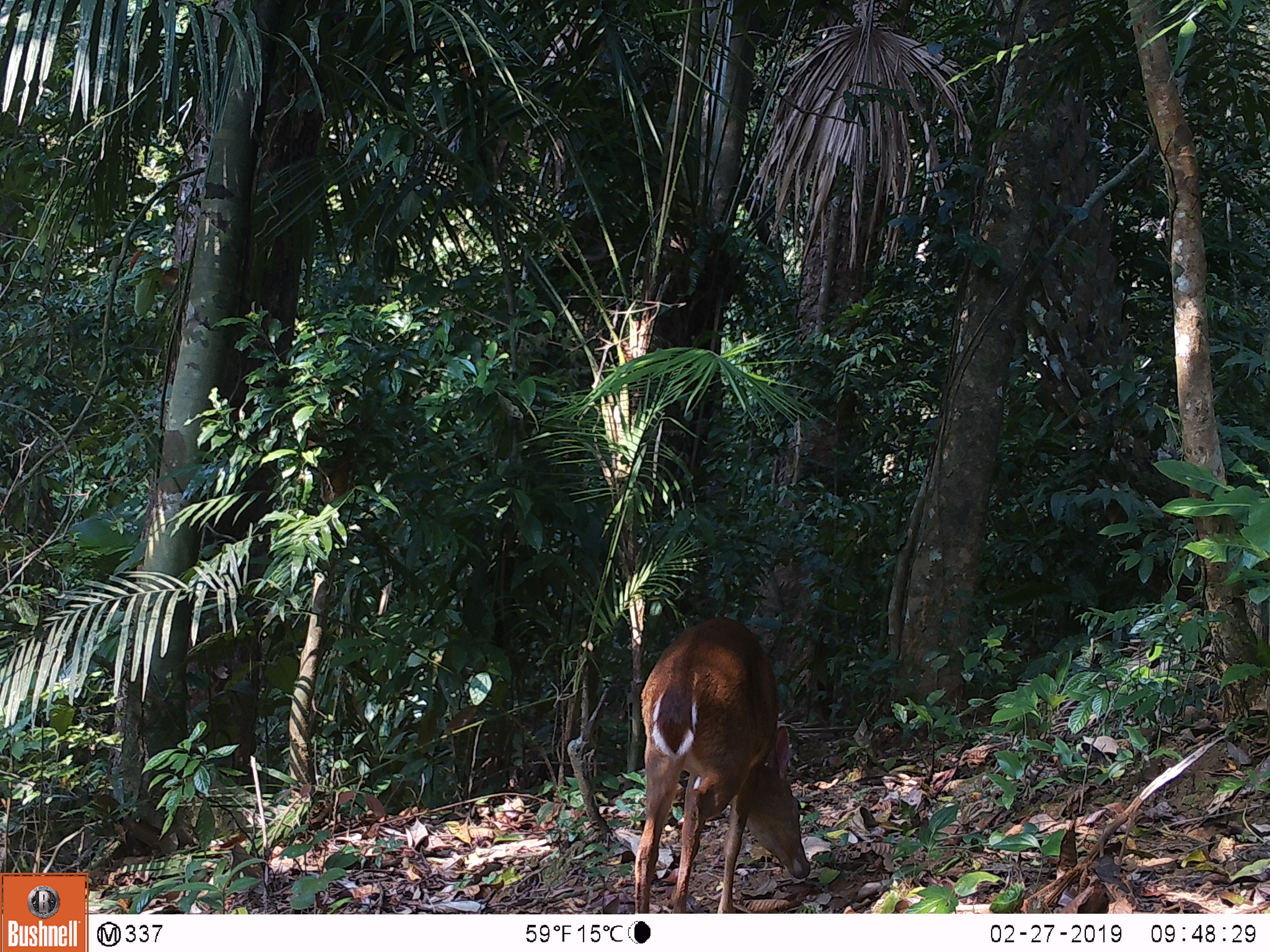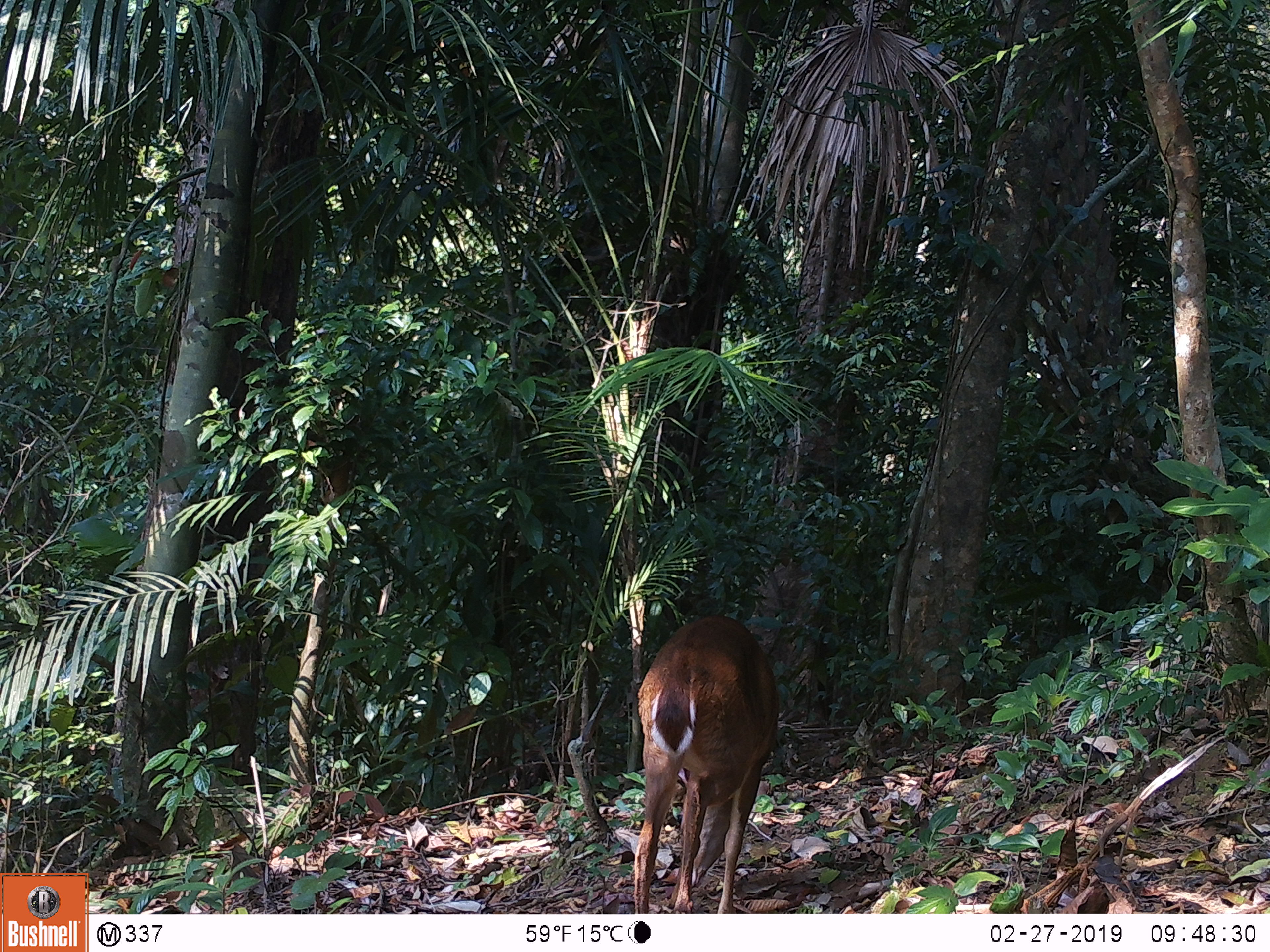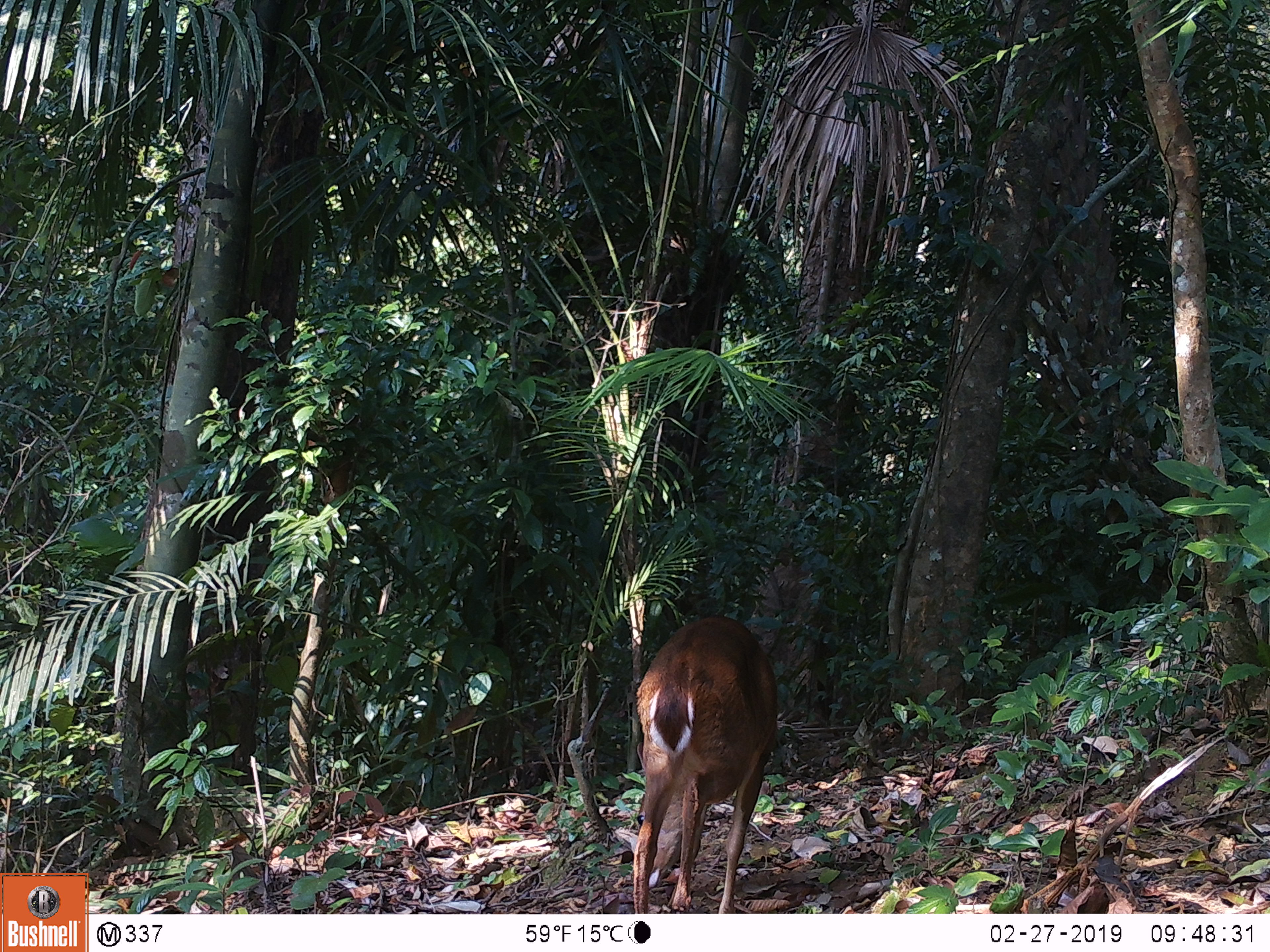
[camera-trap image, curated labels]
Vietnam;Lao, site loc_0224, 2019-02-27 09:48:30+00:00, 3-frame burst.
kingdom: Animalia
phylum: Chordata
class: Mammalia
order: Artiodactyla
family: Cervidae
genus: Muntiacus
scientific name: Muntiacus vuquangensis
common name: large-antlered muntjac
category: large antlered muntjac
Large antlered muntjac (large-antlered muntjac) (Muntiacus vuquangensis). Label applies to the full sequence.